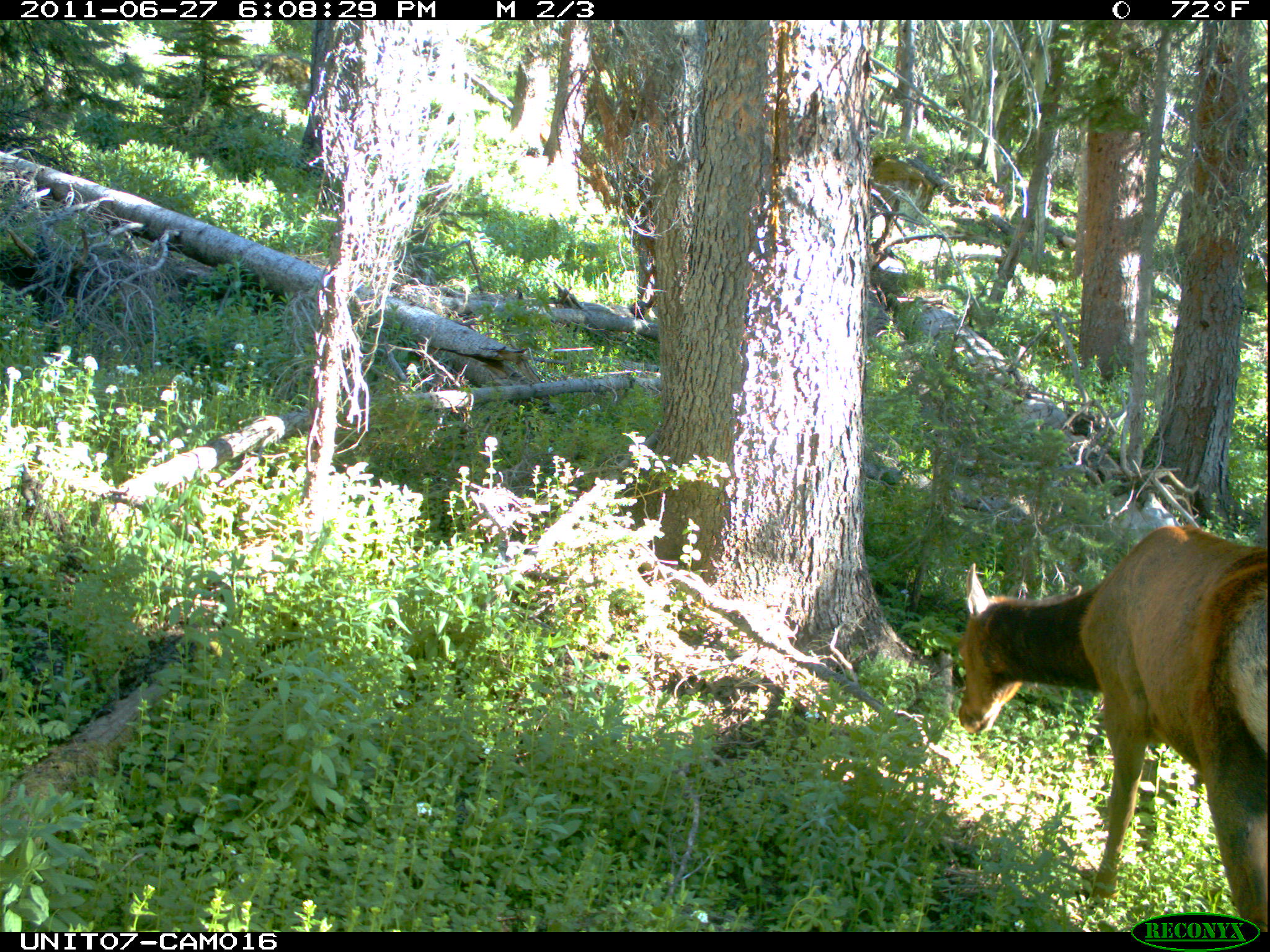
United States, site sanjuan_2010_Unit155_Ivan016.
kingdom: Animalia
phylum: Chordata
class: Mammalia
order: Artiodactyla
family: Cervidae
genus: Cervus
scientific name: Cervus elaphus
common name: red deer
Cervus elaphus (red deer).